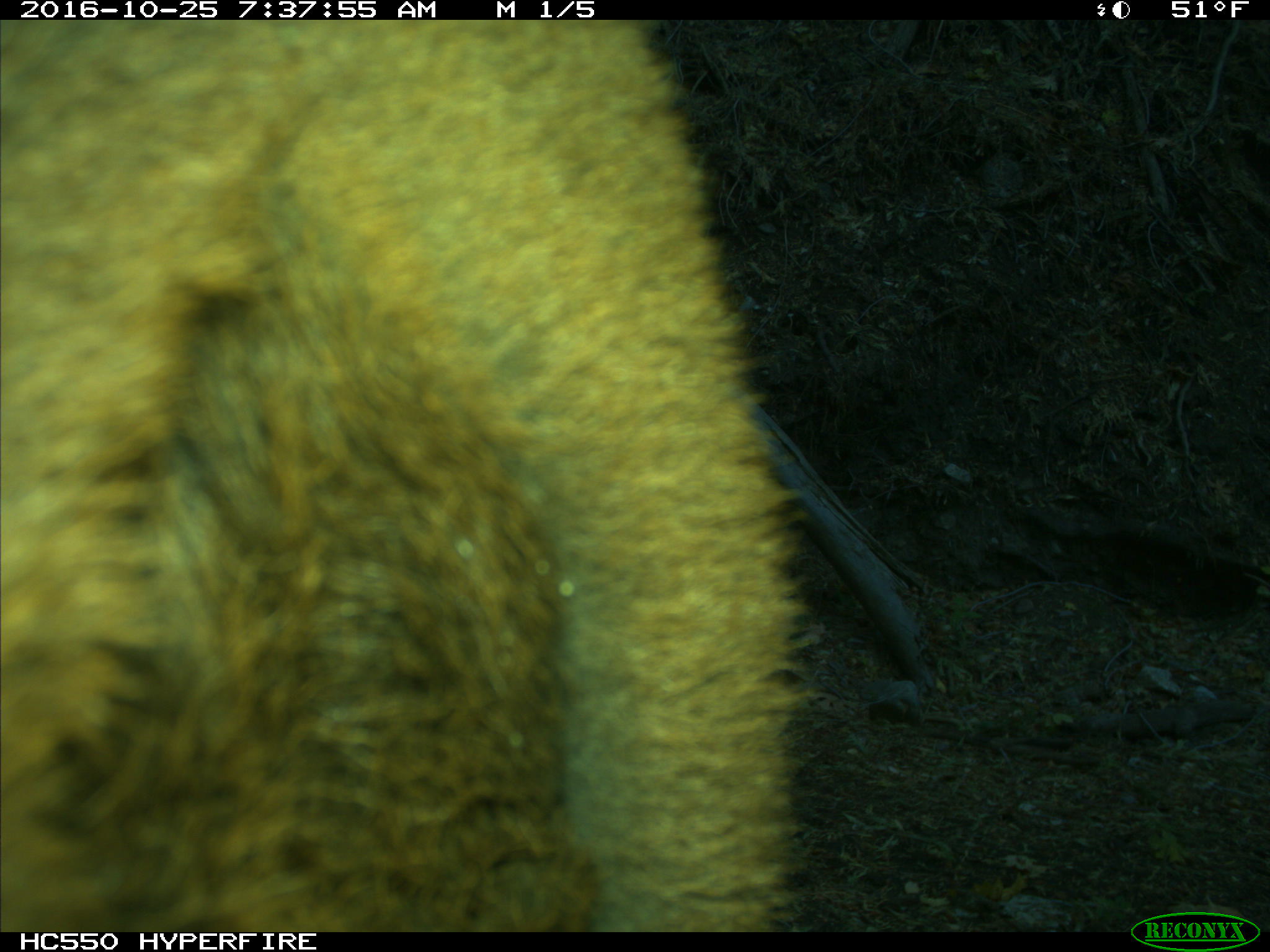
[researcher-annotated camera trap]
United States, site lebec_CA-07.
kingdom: Animalia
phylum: Chordata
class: Mammalia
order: Artiodactyla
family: Bovidae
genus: Bos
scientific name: Bos taurus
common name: domestic cow